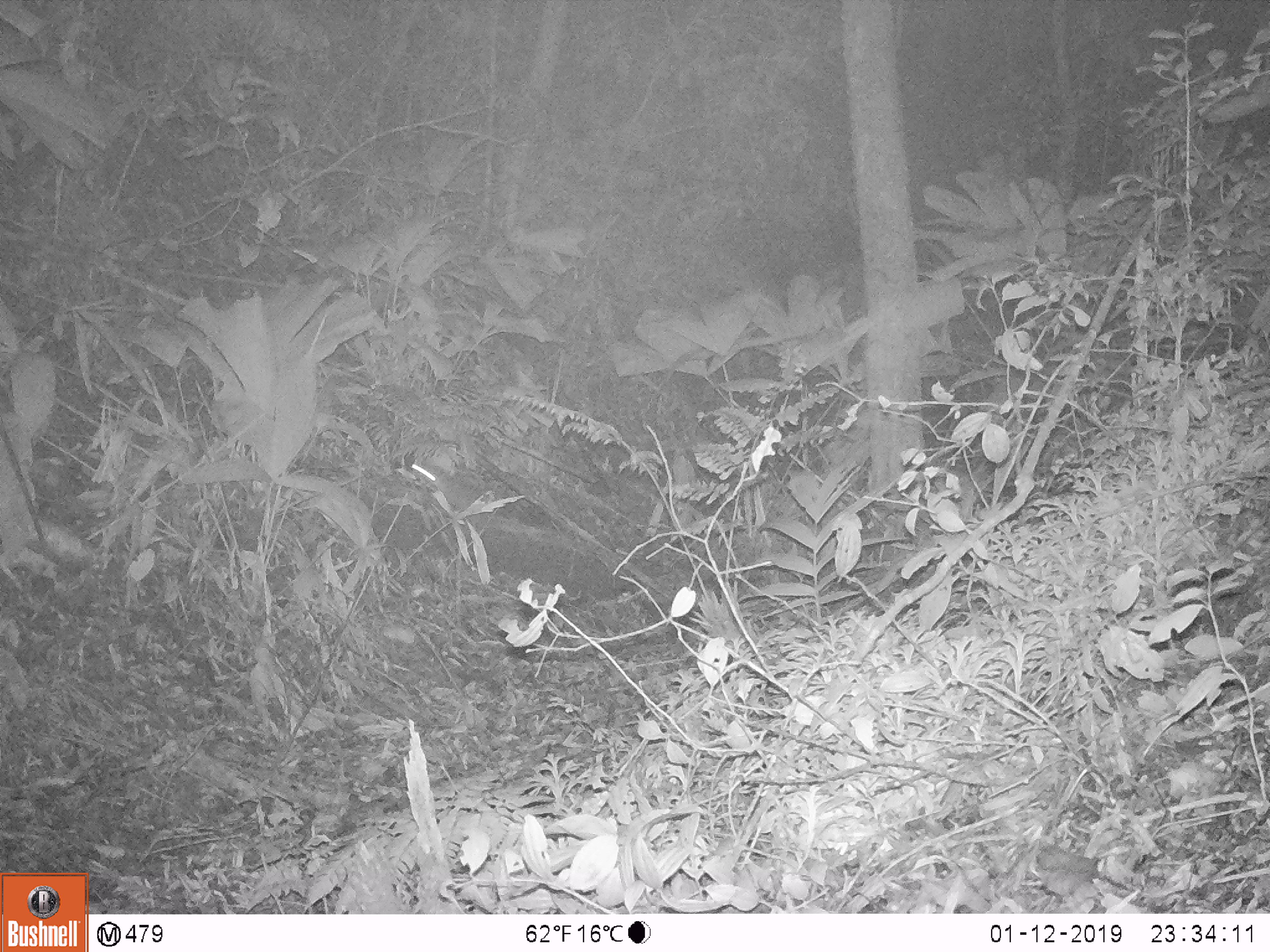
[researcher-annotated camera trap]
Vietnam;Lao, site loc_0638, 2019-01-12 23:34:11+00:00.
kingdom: Animalia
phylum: Chordata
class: Mammalia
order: Carnivora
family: Mustelidae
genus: Melogale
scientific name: Melogale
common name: ferret badger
Ferret badger (Melogale). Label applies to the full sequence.